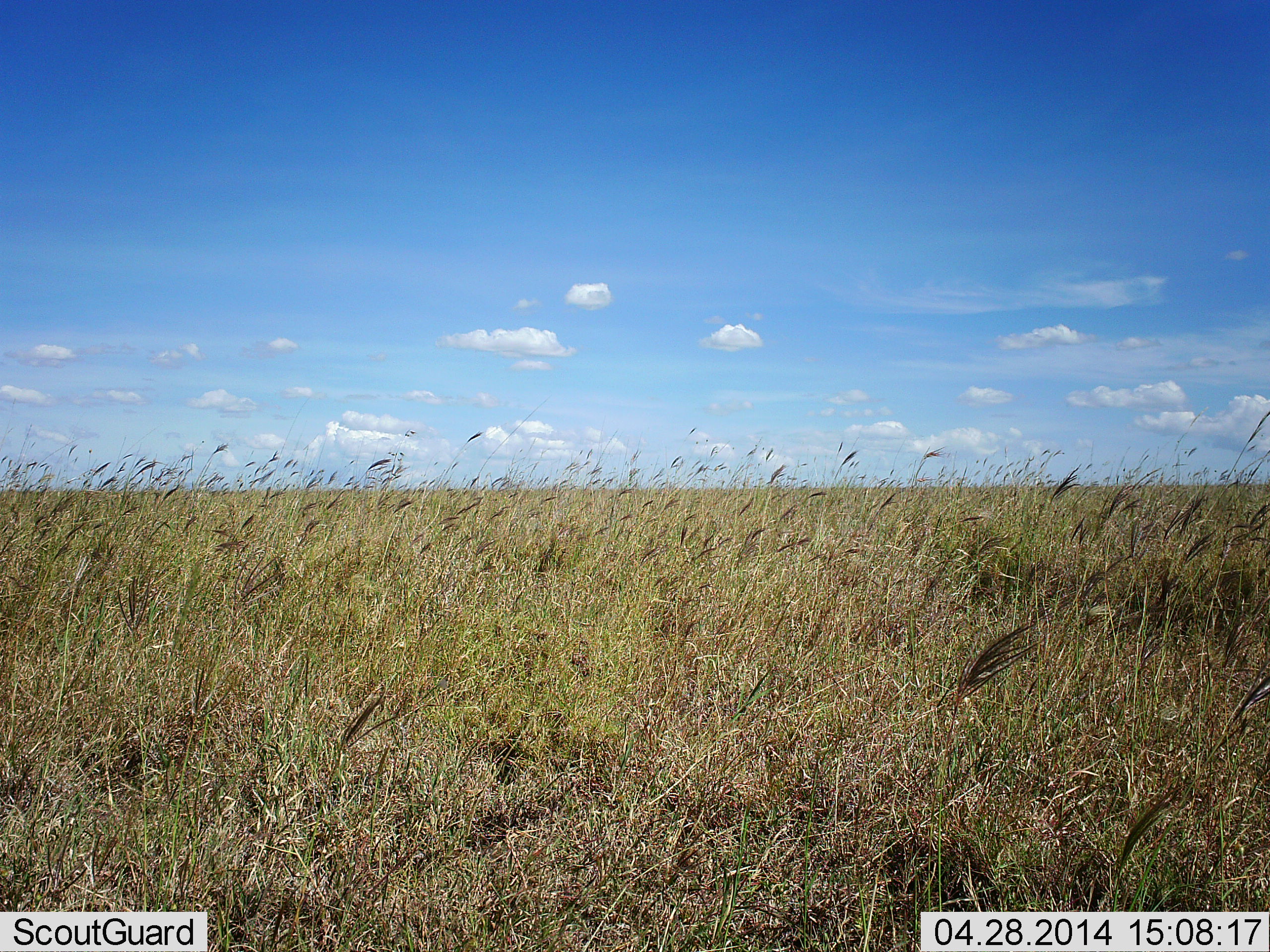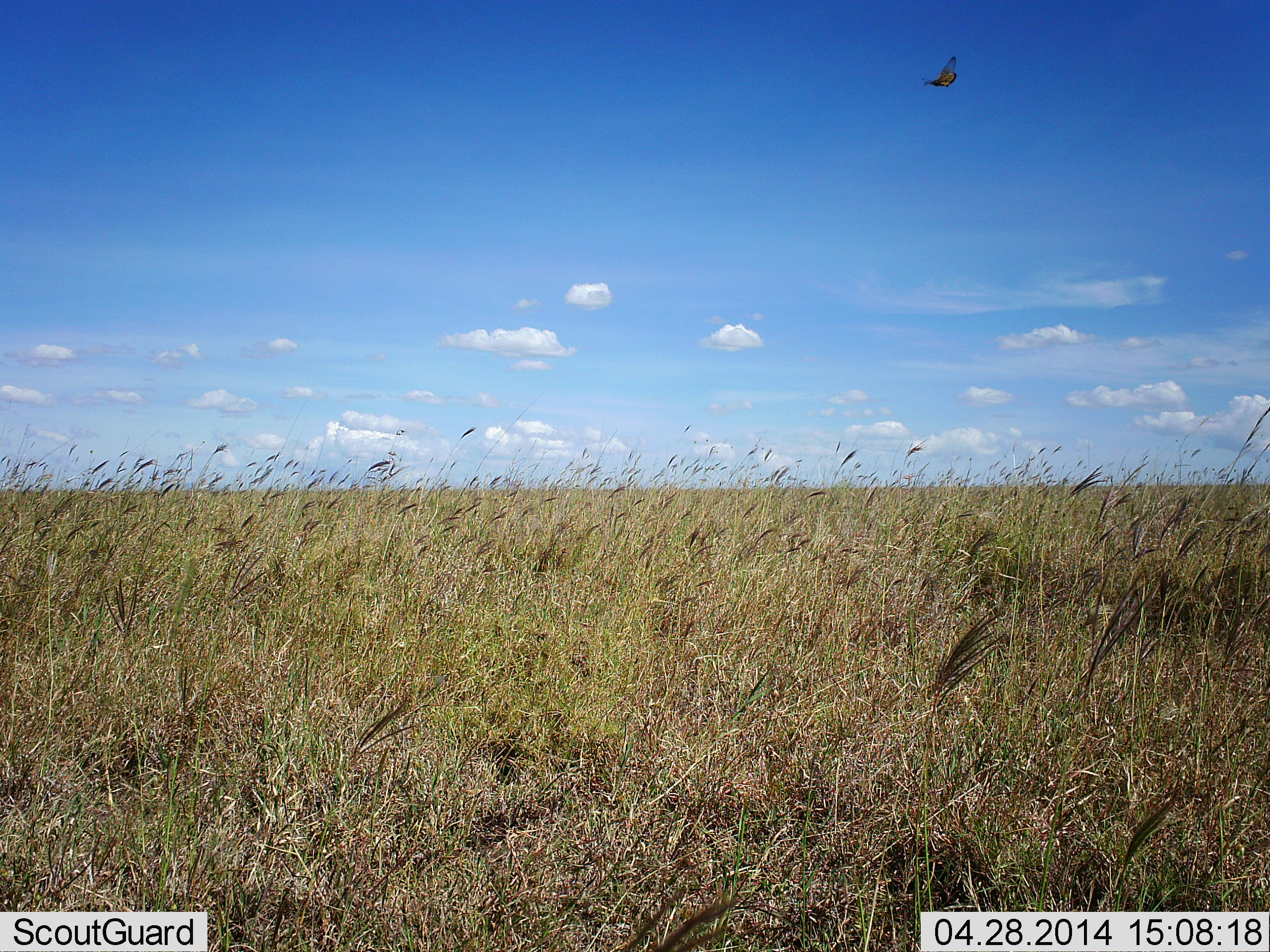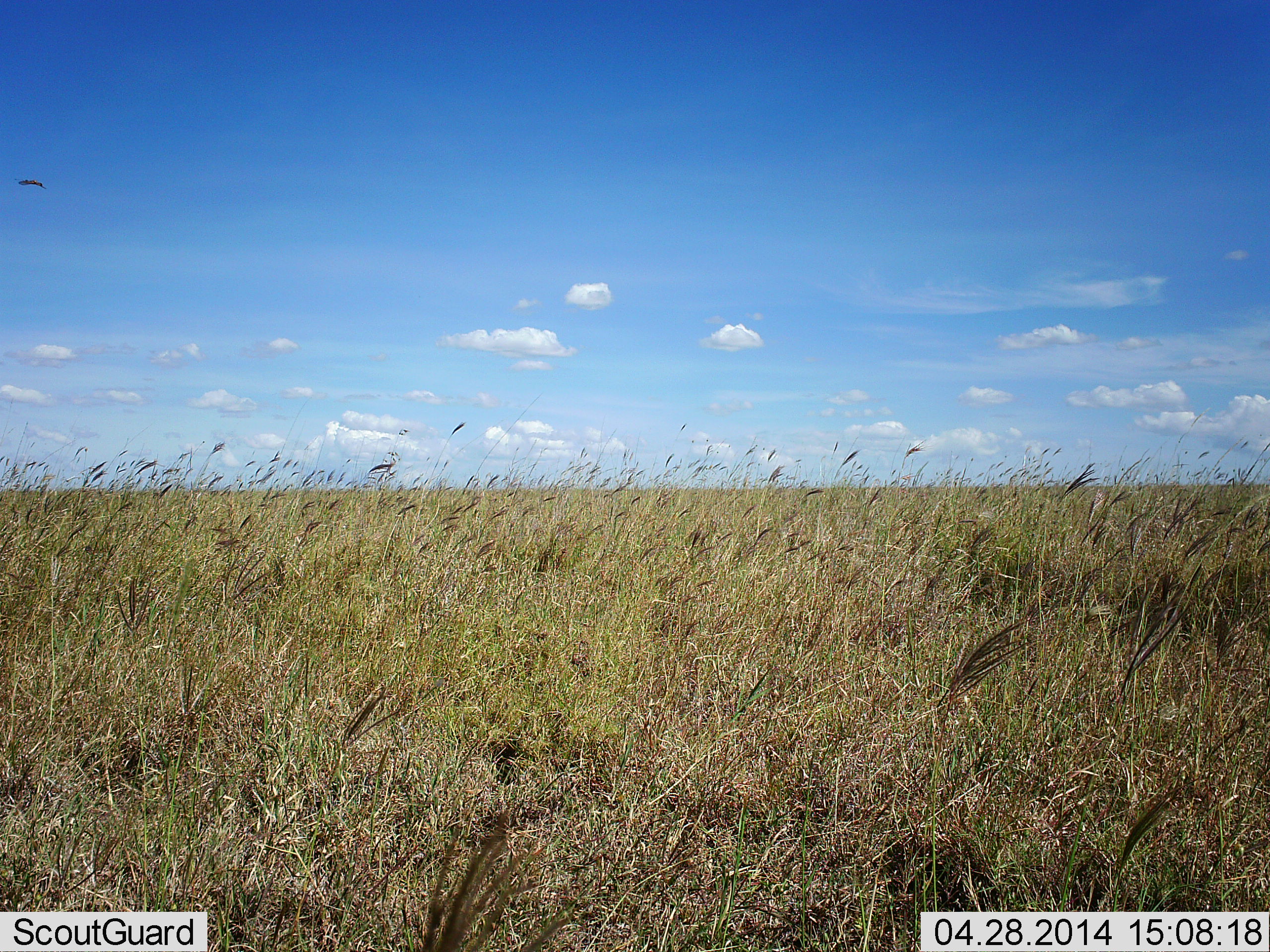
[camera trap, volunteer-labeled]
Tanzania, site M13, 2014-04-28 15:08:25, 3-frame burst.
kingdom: Animalia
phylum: Chordata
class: Aves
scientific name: Aves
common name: bird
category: otherbird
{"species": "otherbird (bird) (Aves)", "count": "1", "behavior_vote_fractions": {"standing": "0%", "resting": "0%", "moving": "100%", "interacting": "0%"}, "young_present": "0%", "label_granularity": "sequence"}